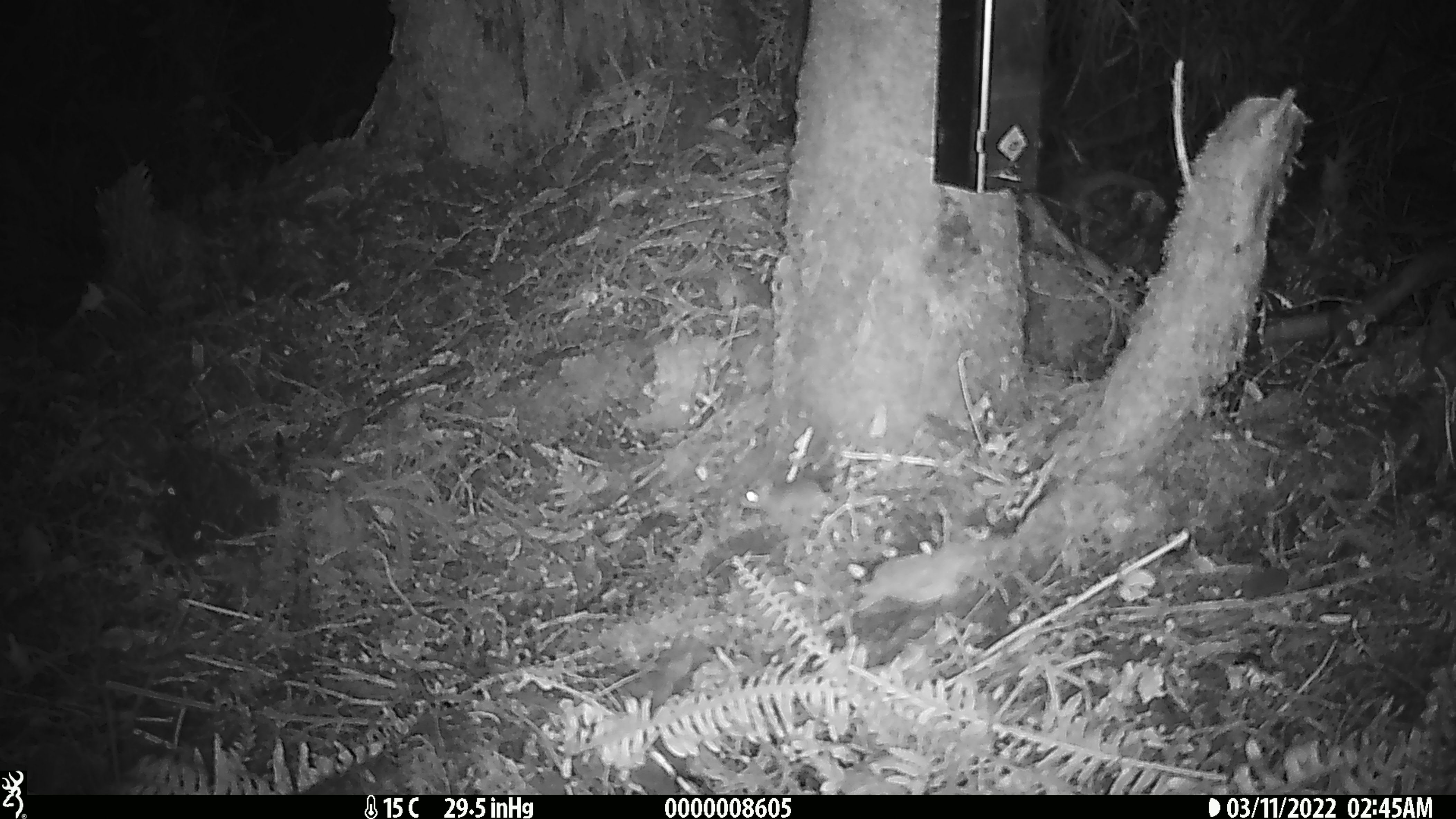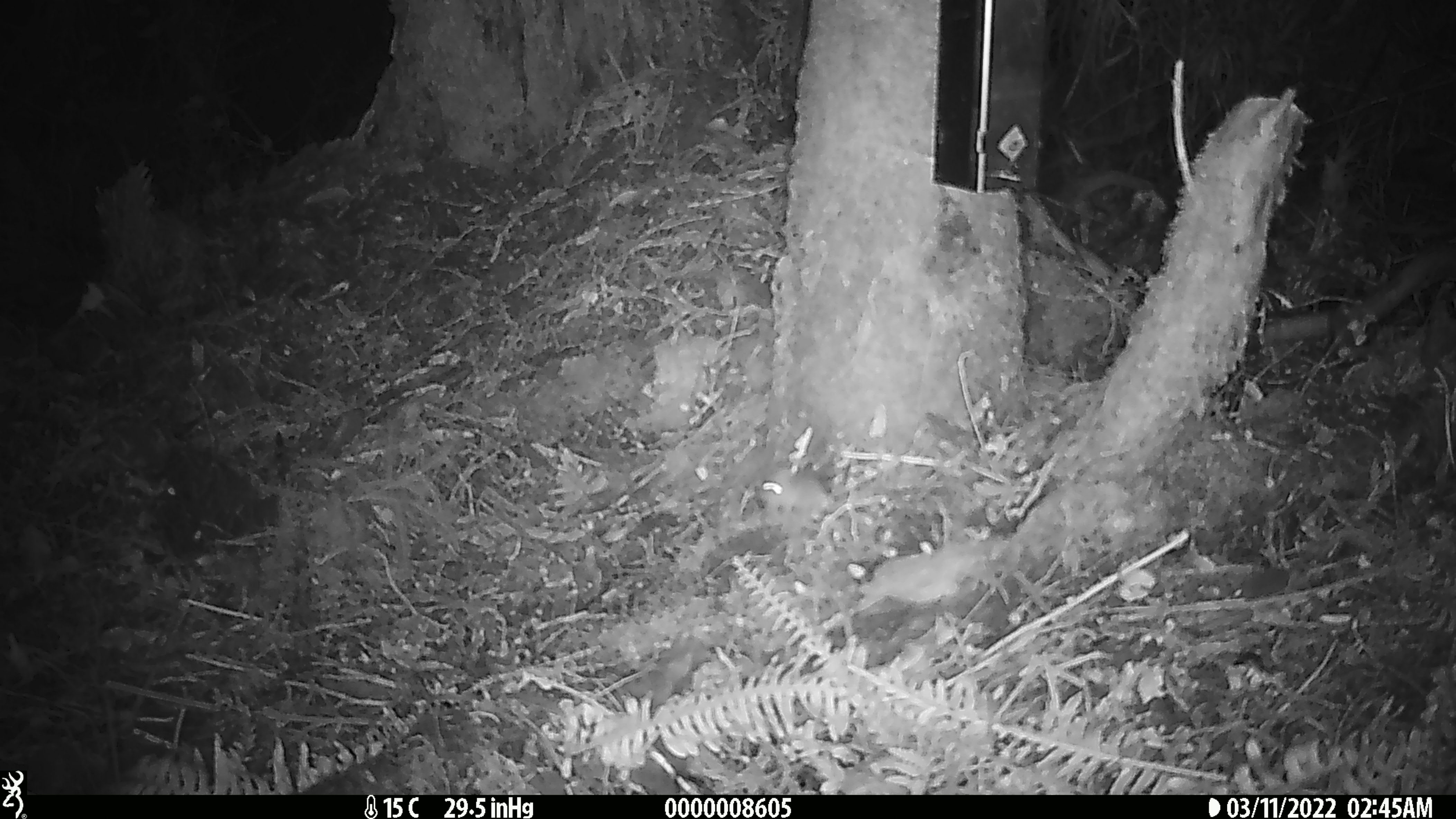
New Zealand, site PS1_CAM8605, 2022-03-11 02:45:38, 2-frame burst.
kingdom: Animalia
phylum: Chordata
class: Mammalia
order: Rodentia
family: Muridae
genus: Mus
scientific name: Mus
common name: mouse